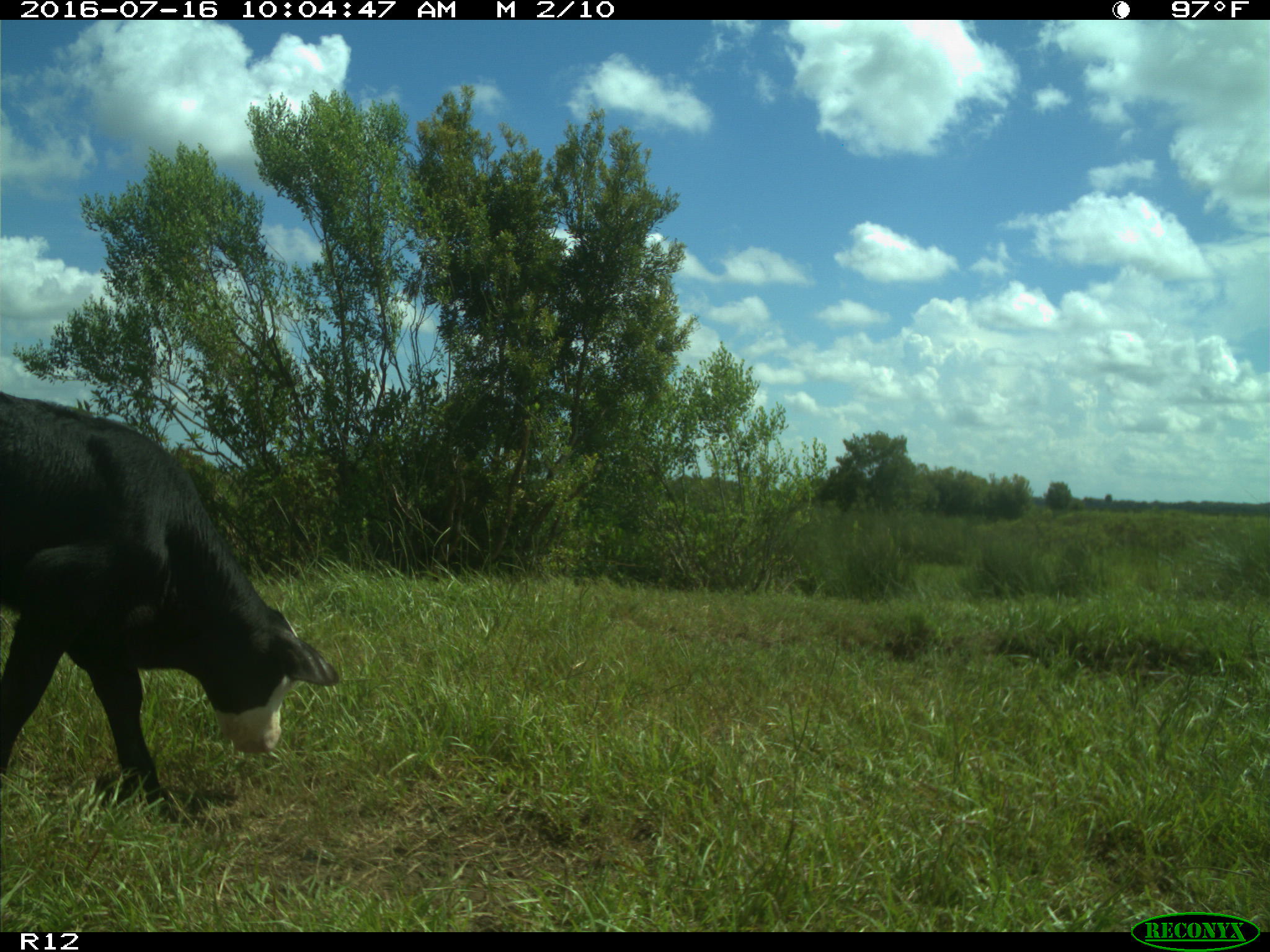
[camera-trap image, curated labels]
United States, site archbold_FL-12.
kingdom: Animalia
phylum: Chordata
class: Mammalia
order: Artiodactyla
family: Bovidae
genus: Bos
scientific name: Bos taurus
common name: domestic cow